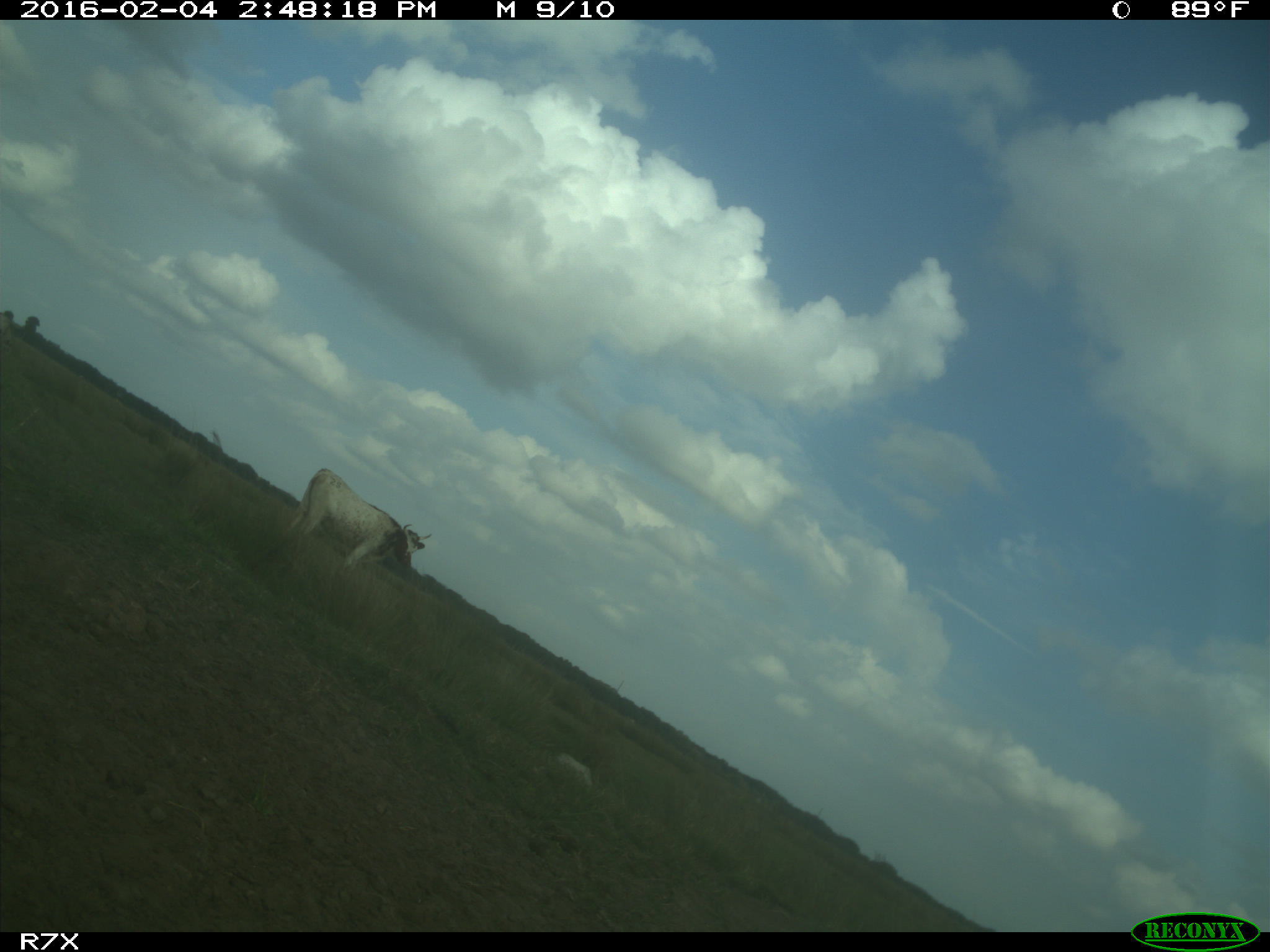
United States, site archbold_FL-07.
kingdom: Animalia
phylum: Chordata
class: Mammalia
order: Artiodactyla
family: Bovidae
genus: Bos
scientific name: Bos taurus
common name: domestic cow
Bos taurus (domestic cow).